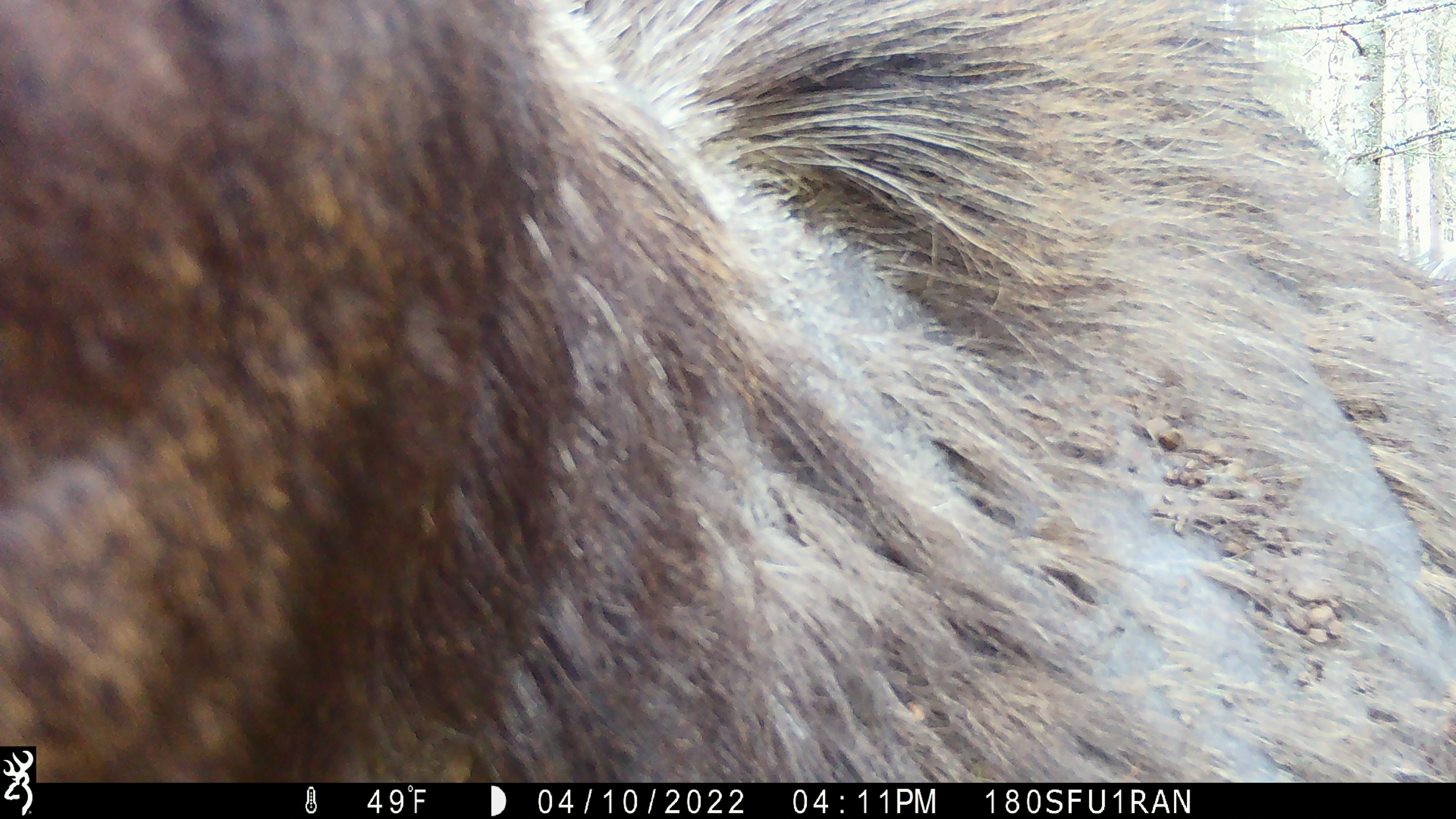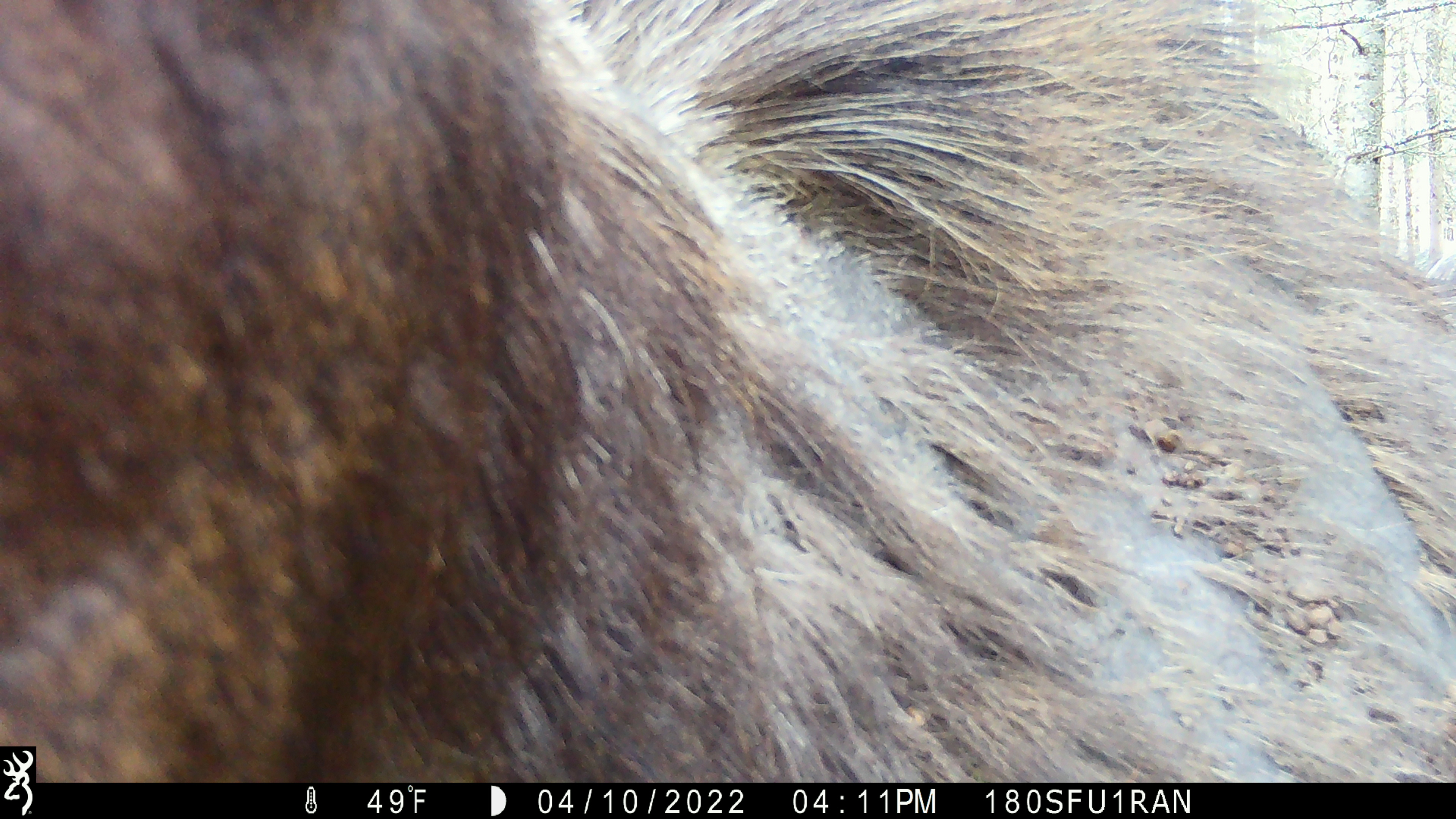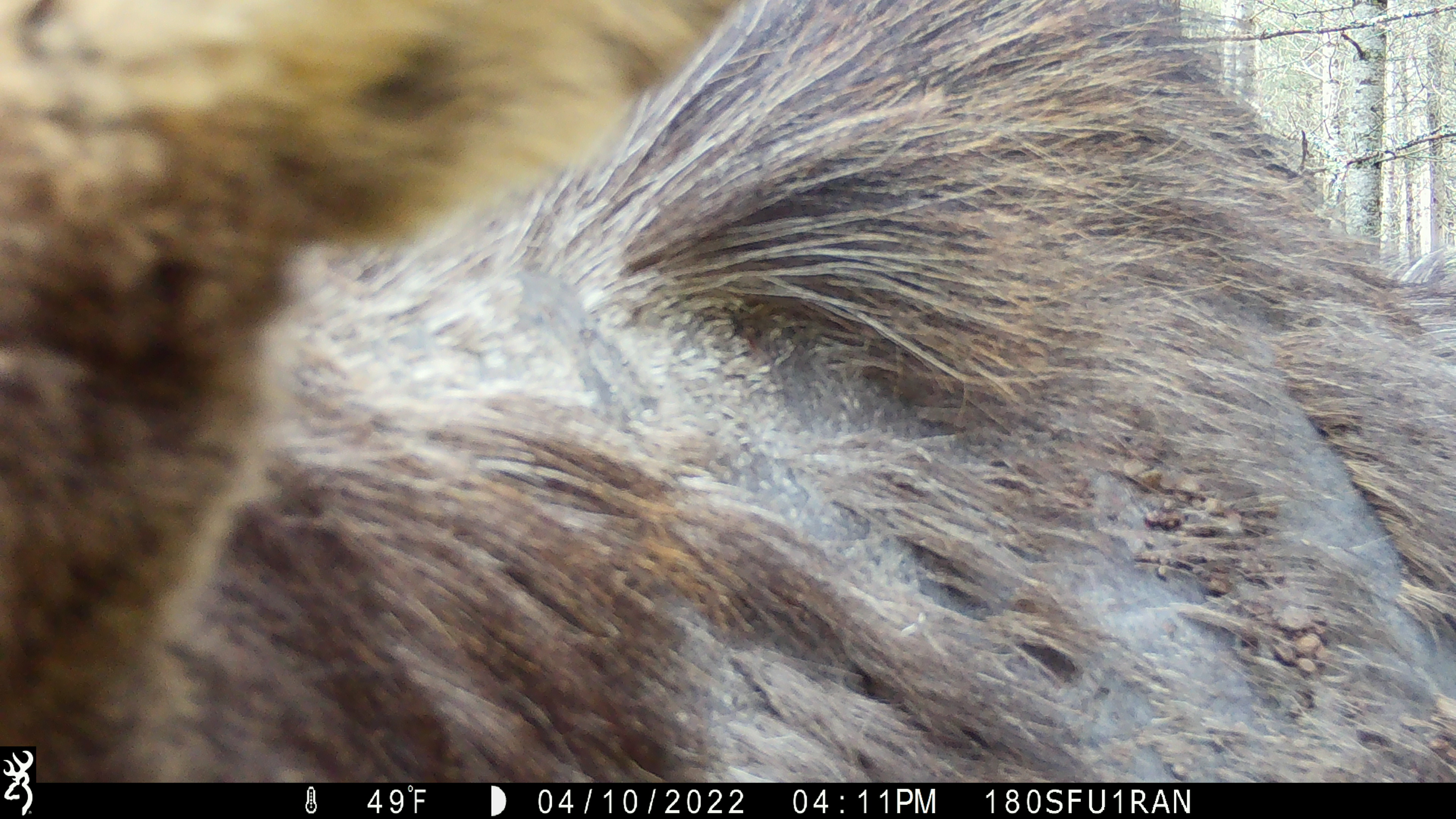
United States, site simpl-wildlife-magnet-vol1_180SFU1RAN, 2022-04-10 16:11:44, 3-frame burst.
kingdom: Animalia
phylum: Chordata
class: Mammalia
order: Artiodactyla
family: Cervidae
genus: Alces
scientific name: Alces alces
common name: moose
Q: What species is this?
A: Moose (Alces alces).